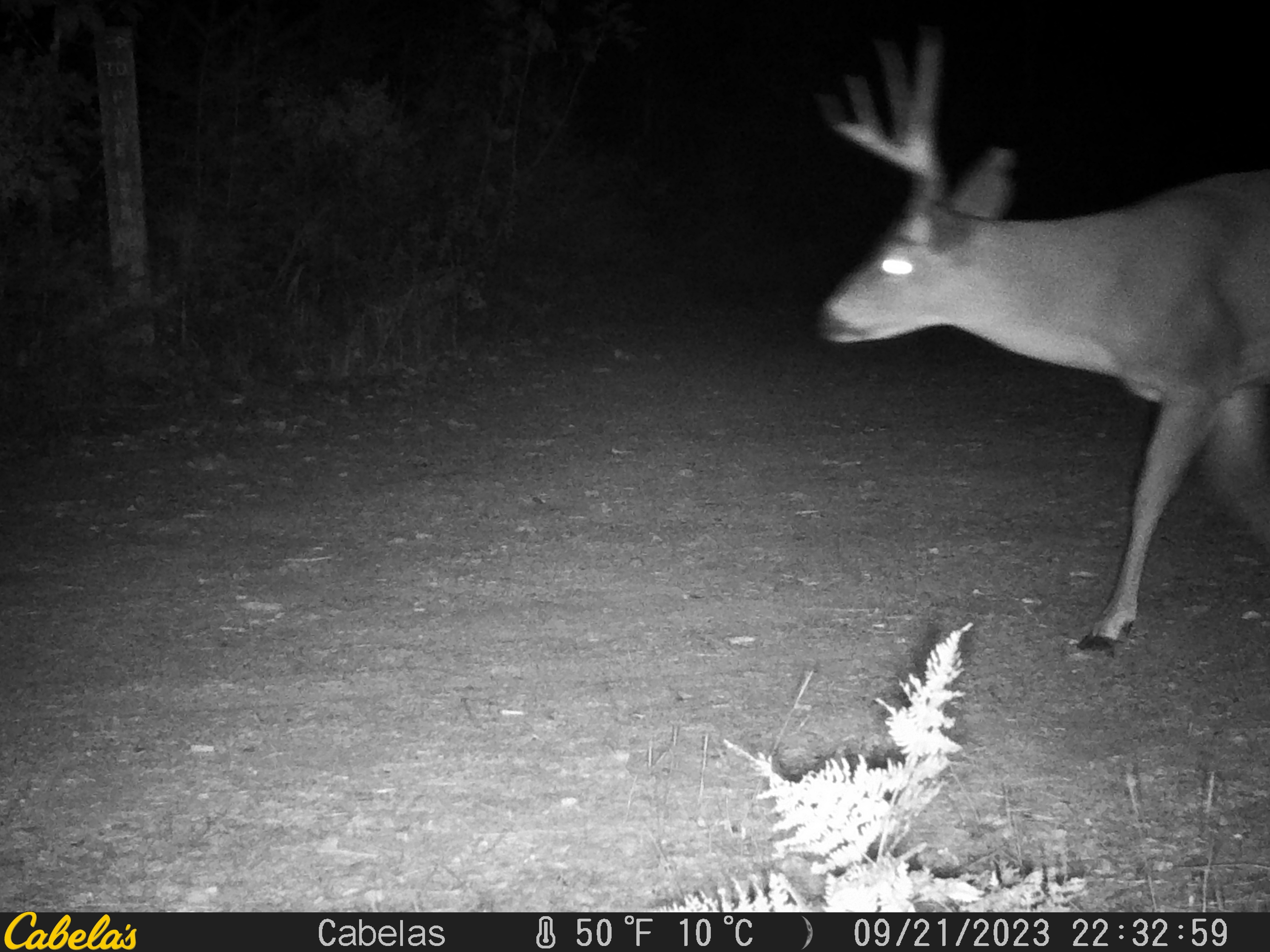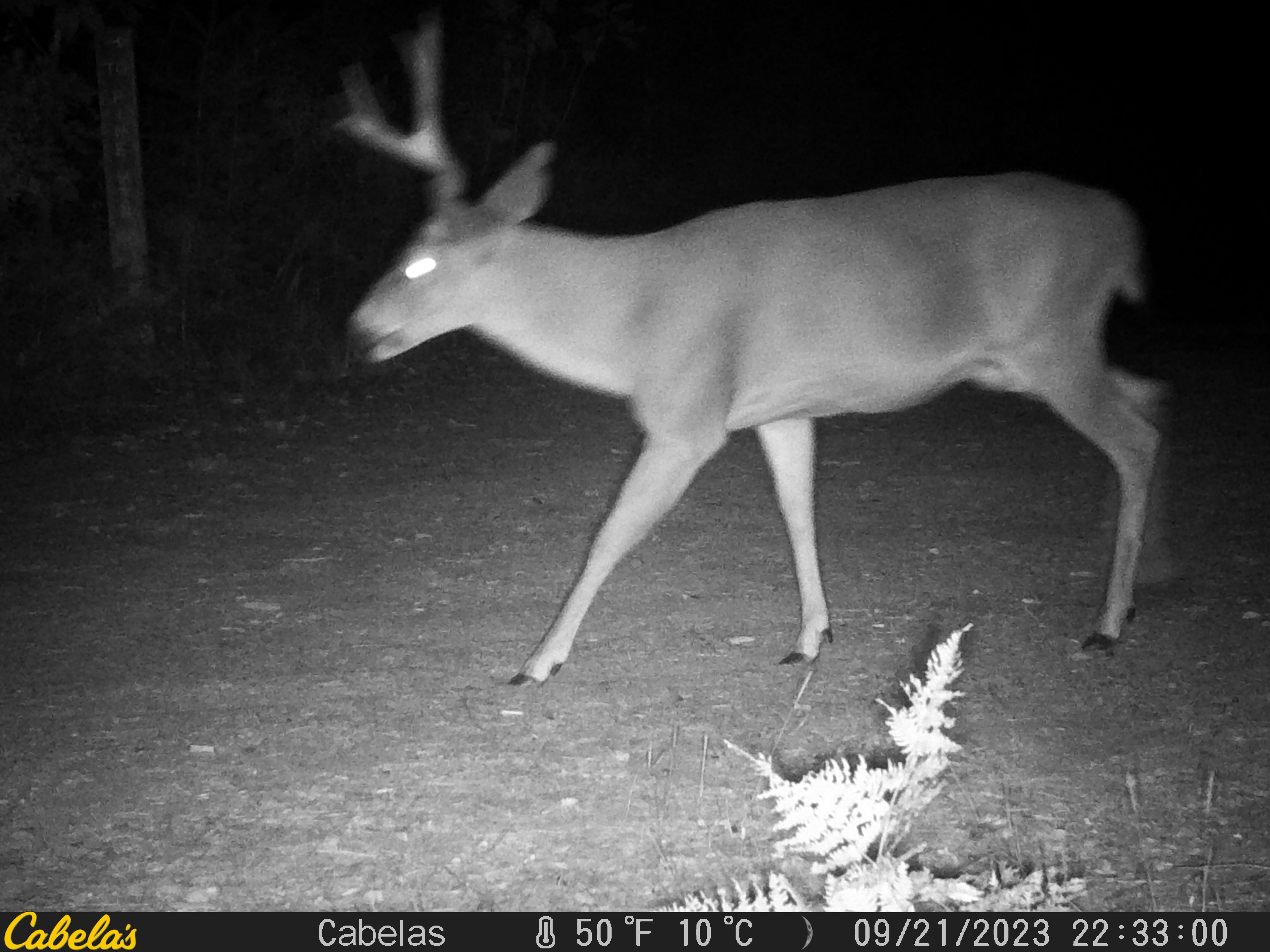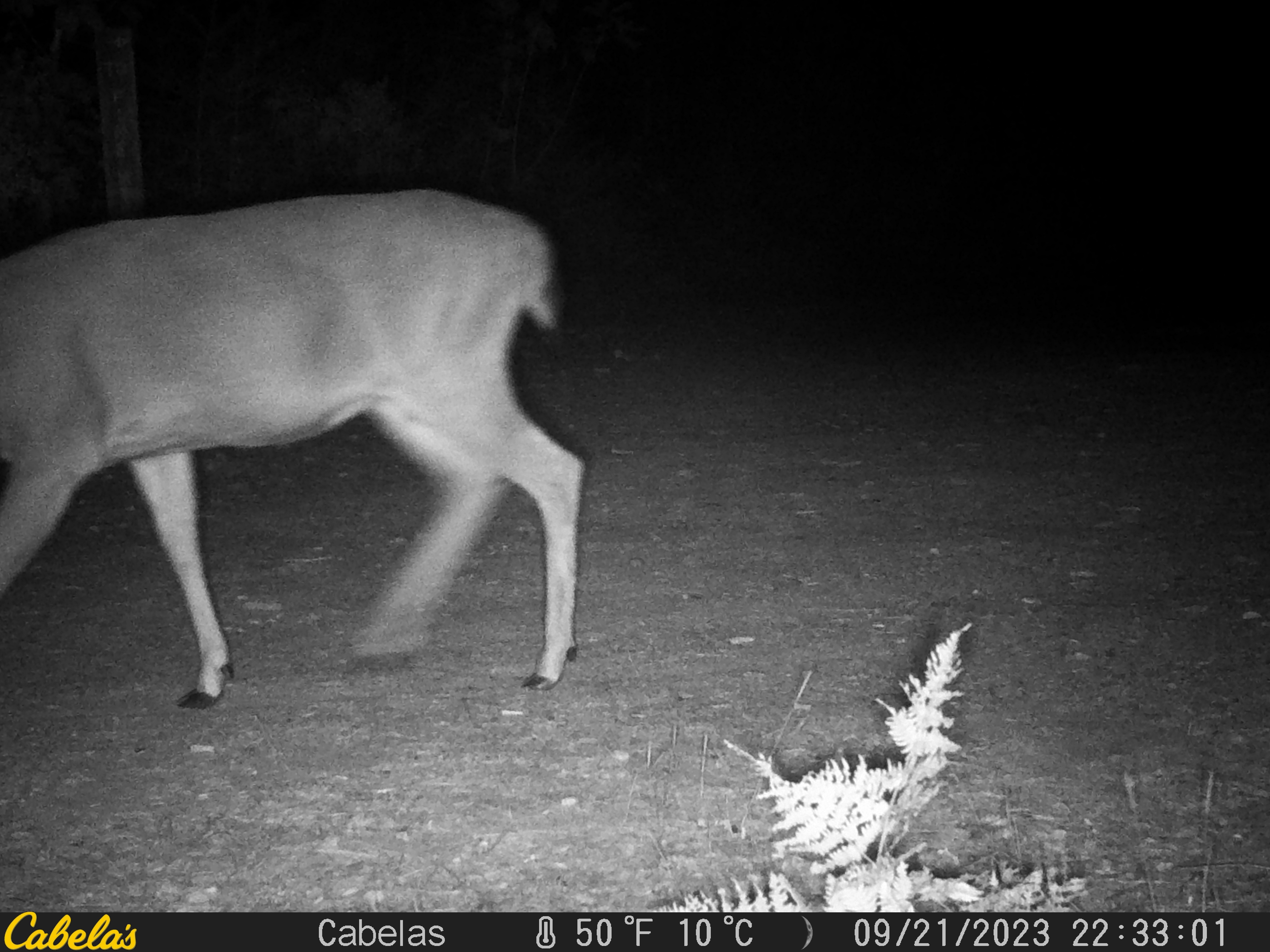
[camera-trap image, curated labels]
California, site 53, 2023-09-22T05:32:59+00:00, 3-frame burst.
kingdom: Animalia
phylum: Chordata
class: Mammalia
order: Artiodactyla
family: Cervidae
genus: Odocoileus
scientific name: Odocoileus hemionus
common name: mule deer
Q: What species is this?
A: Mule deer (Odocoileus hemionus).